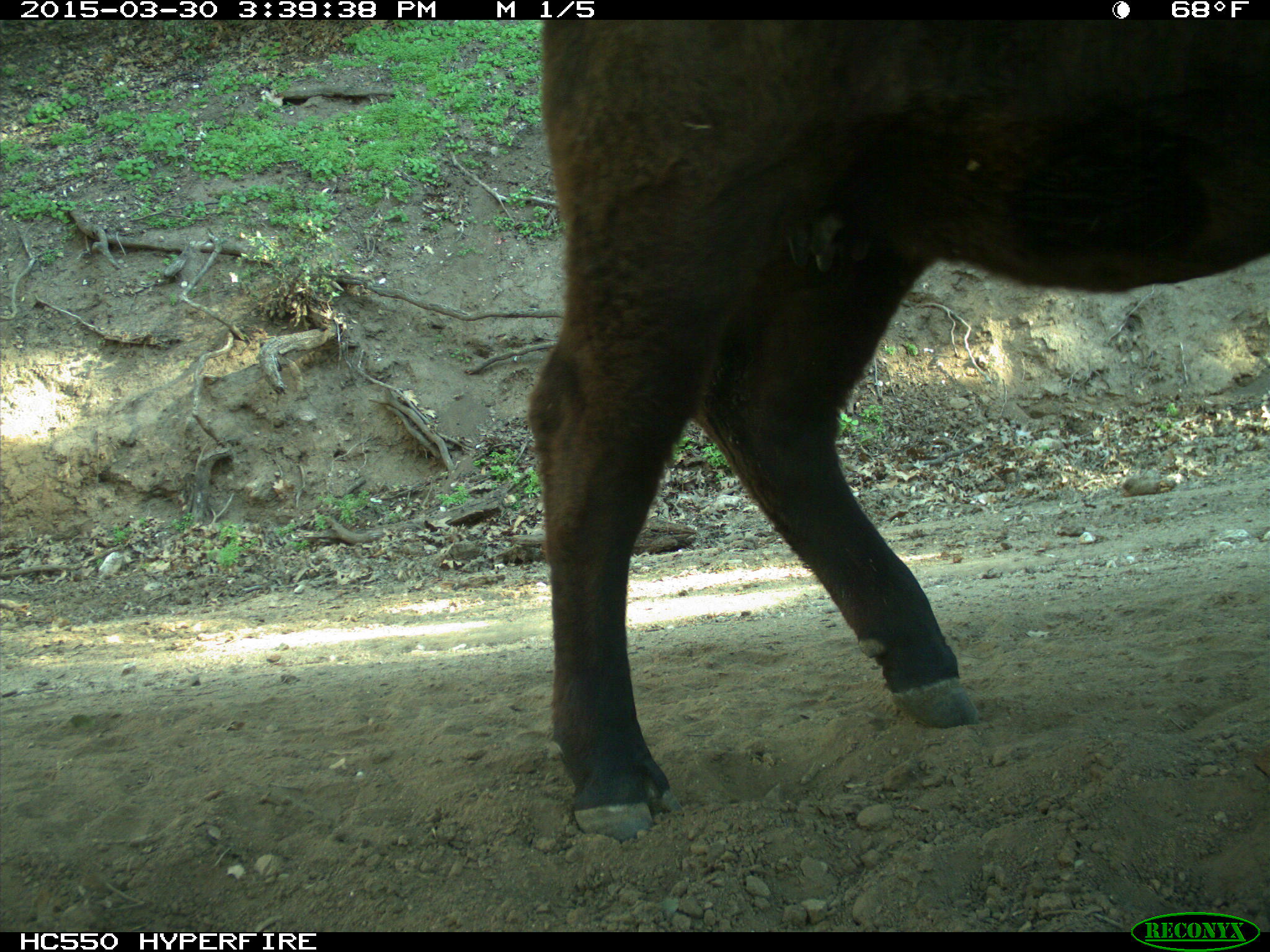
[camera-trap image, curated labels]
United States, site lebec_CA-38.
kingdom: Animalia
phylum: Chordata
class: Mammalia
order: Artiodactyla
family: Bovidae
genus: Bos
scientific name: Bos taurus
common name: domestic cow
Bos taurus (domestic cow).